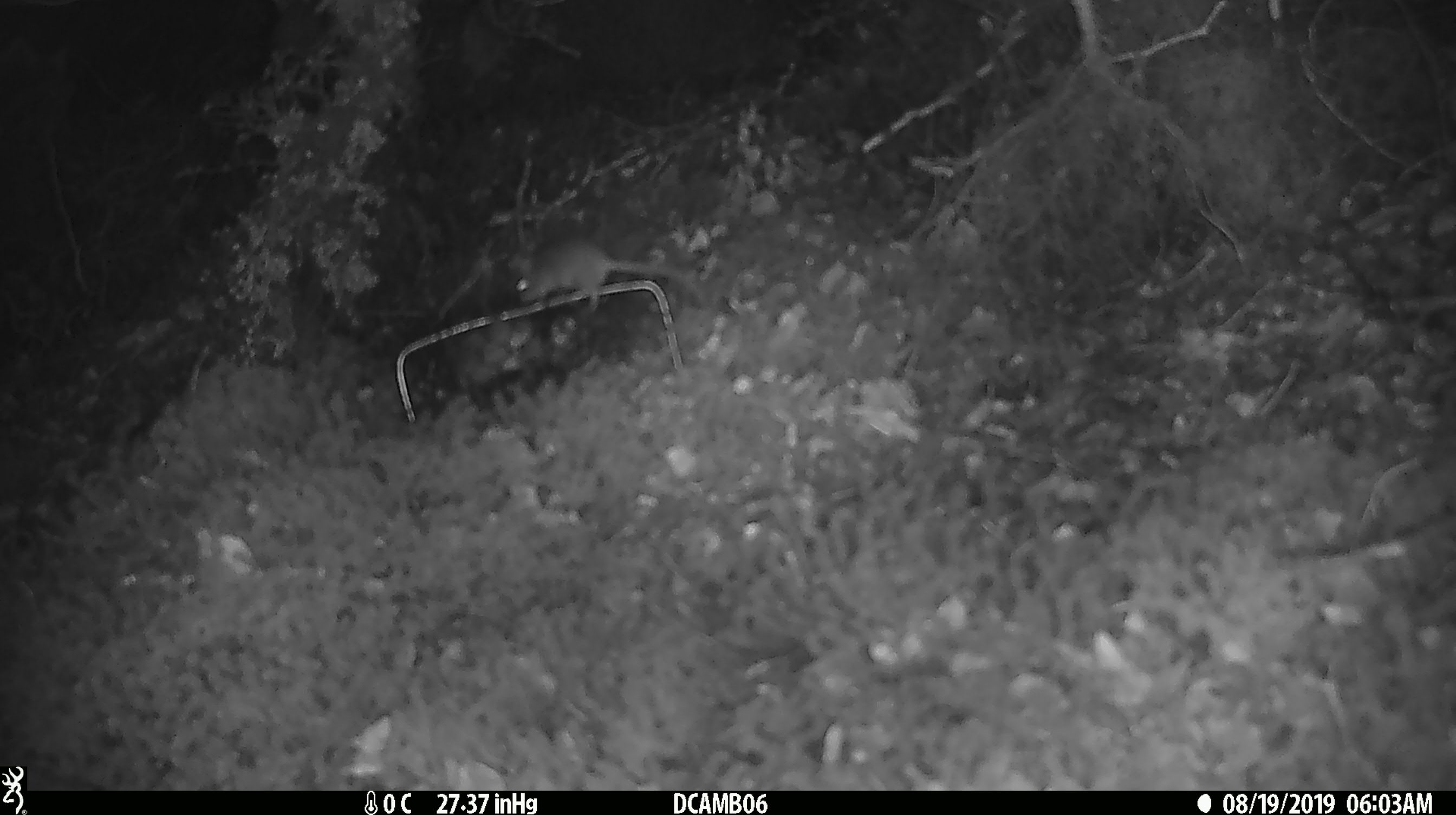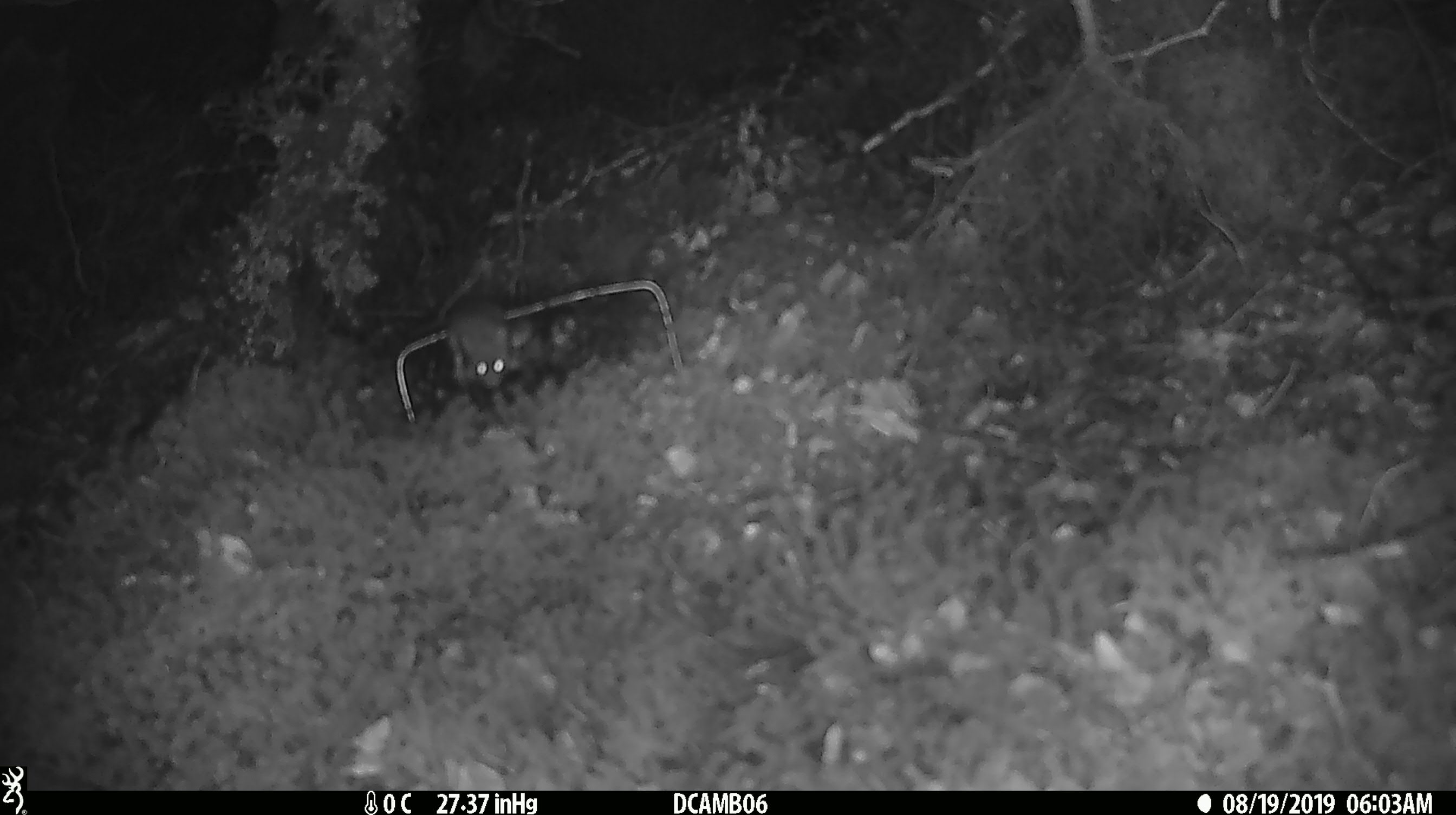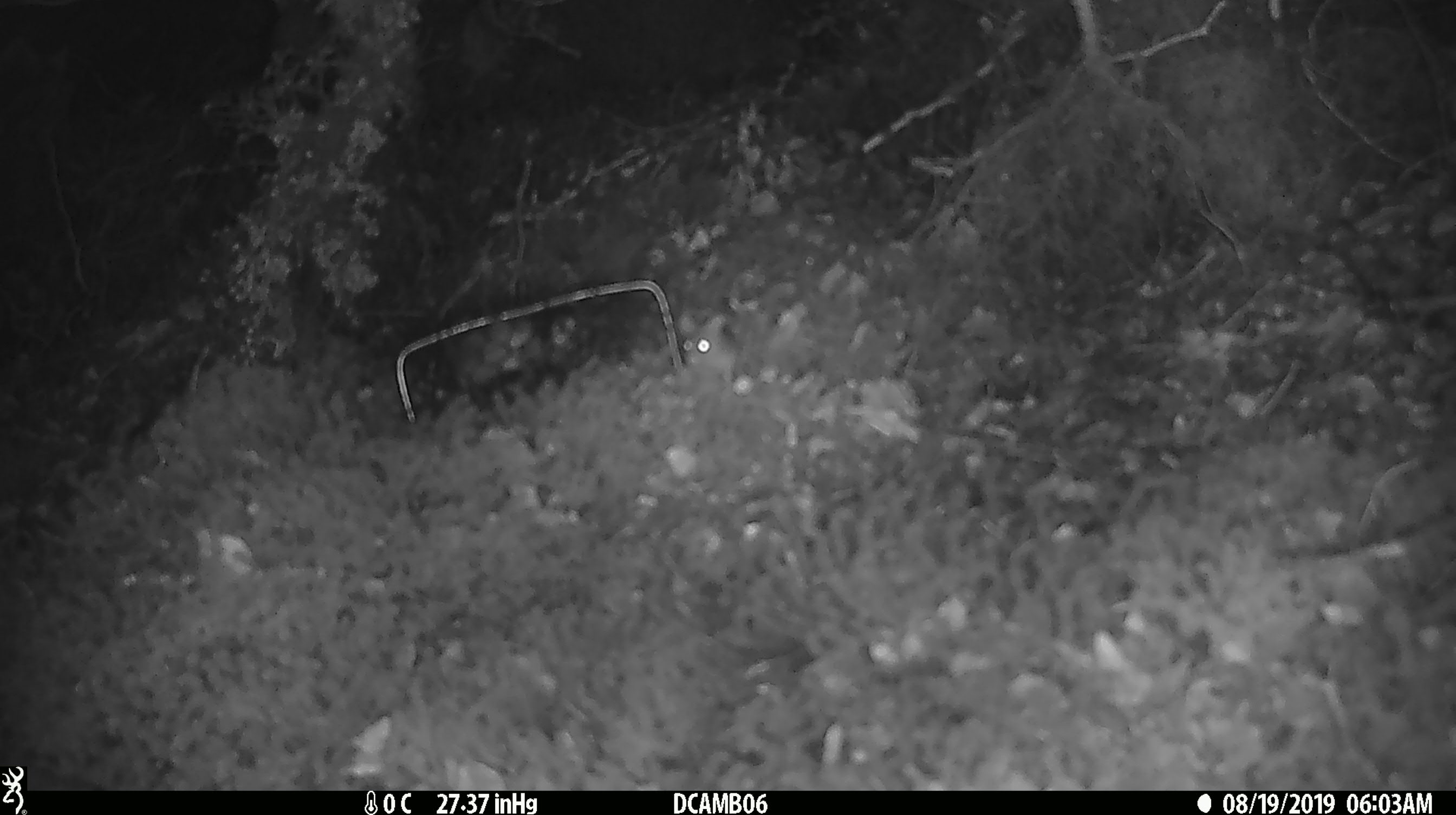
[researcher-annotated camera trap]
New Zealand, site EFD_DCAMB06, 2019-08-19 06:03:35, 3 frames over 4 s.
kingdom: Animalia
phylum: Chordata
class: Mammalia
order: Rodentia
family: Muridae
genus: Mus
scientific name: Mus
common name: mouse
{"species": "mouse (Mus)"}